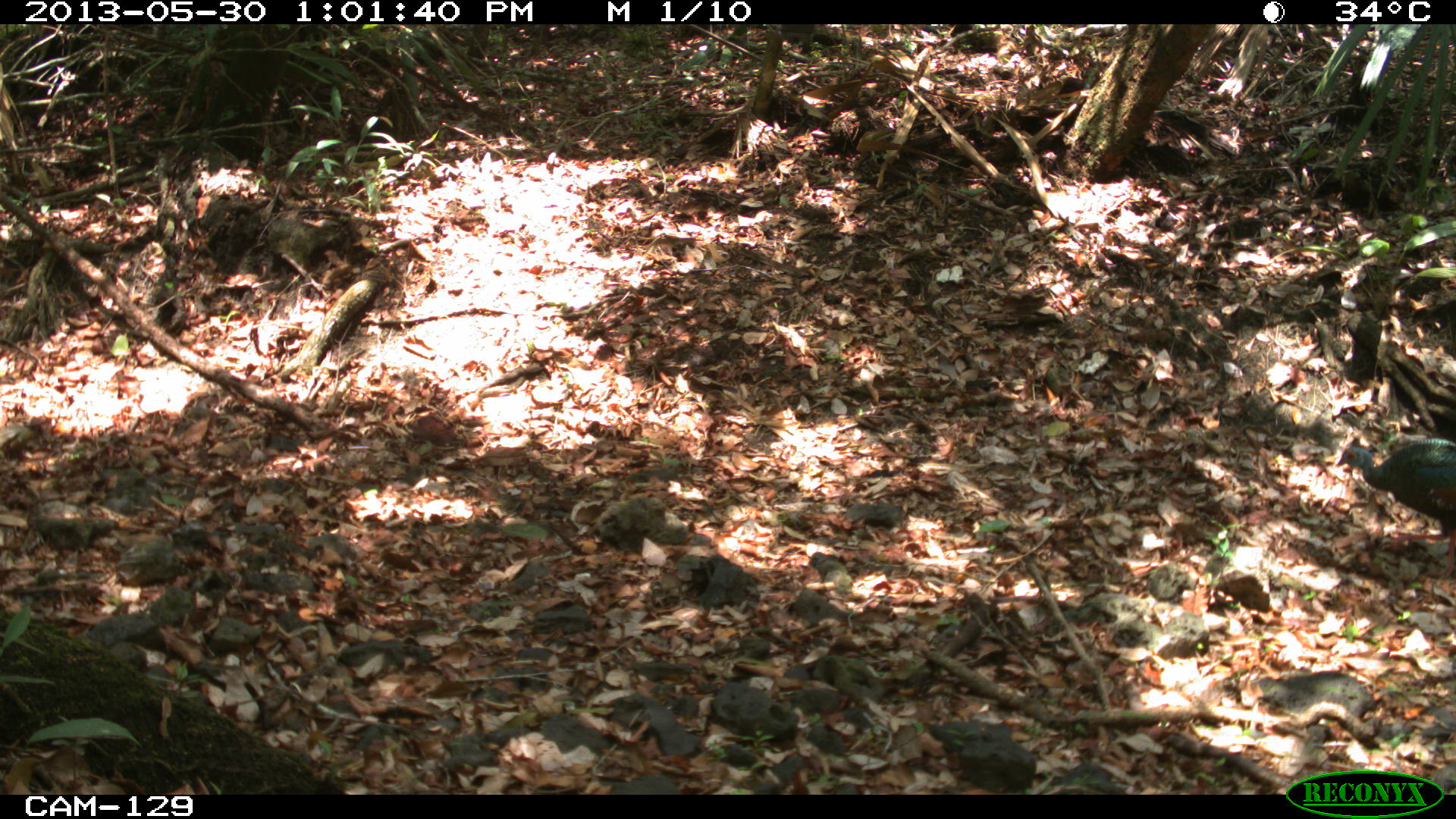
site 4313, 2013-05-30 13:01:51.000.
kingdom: Animalia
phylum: Chordata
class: Aves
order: Galliformes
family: Phasianidae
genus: Meleagris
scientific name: Meleagris ocellata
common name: ocellated turkey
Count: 1.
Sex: male.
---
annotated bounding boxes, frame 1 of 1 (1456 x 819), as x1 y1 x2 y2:
meleagris ocellata: 1335 437 1456 577